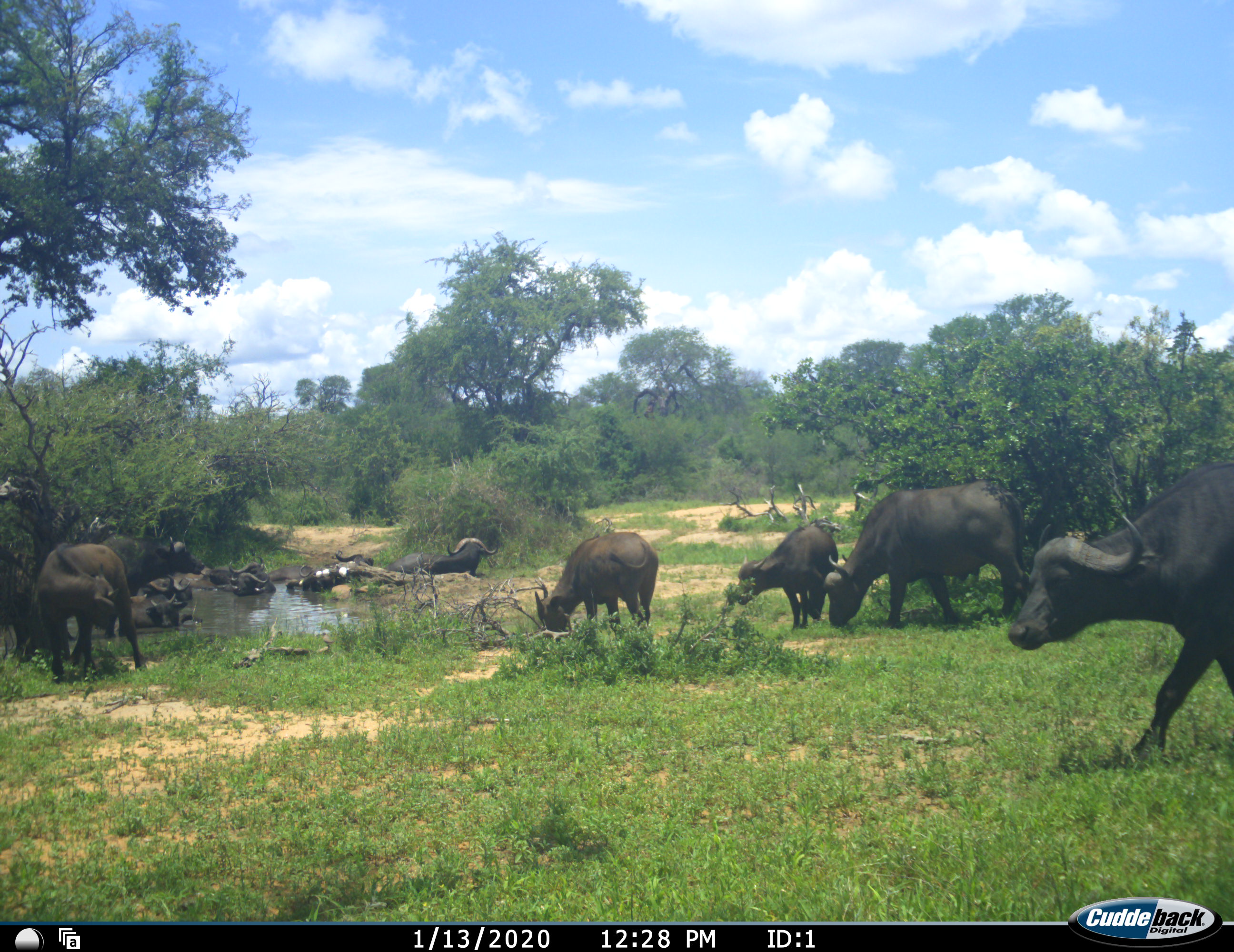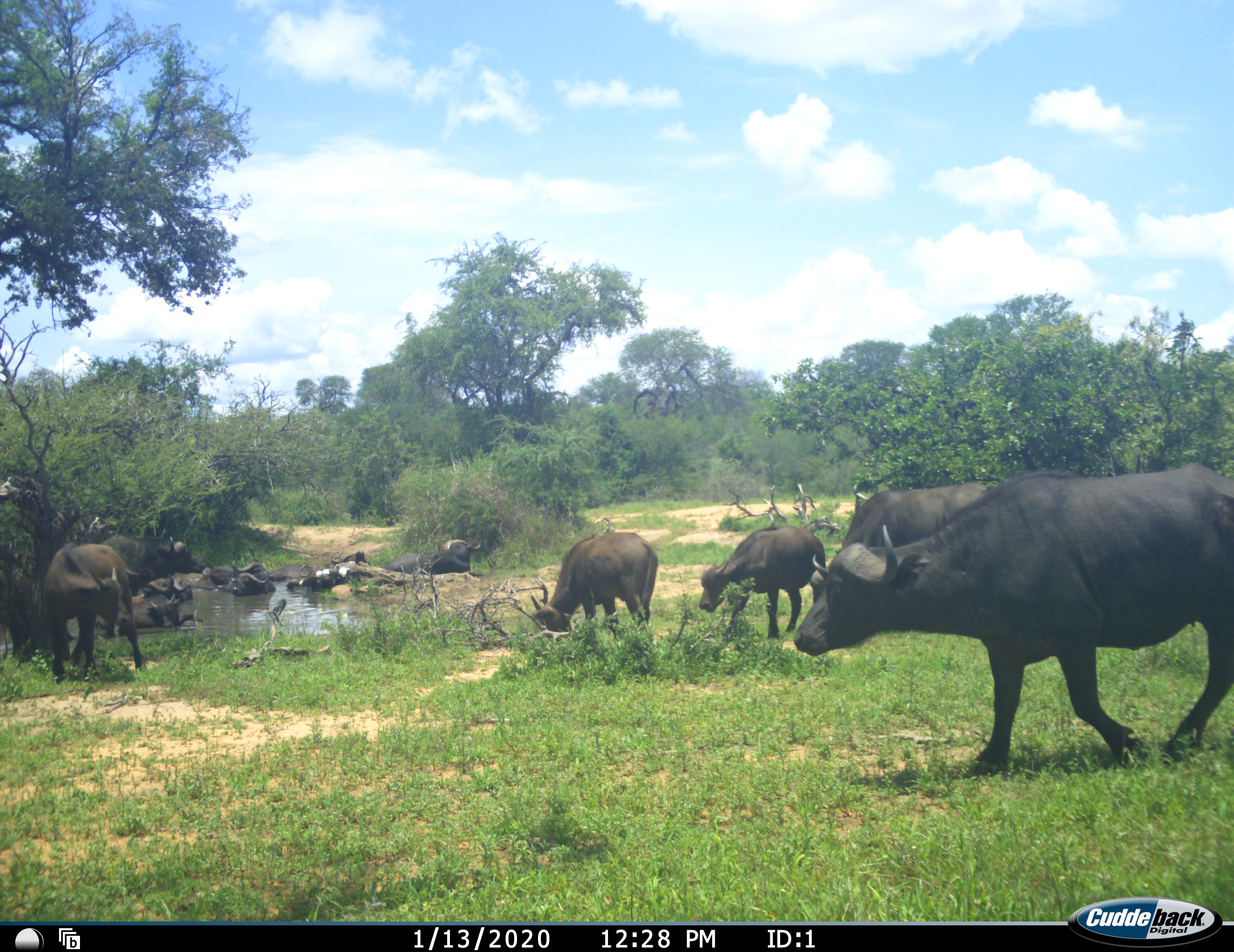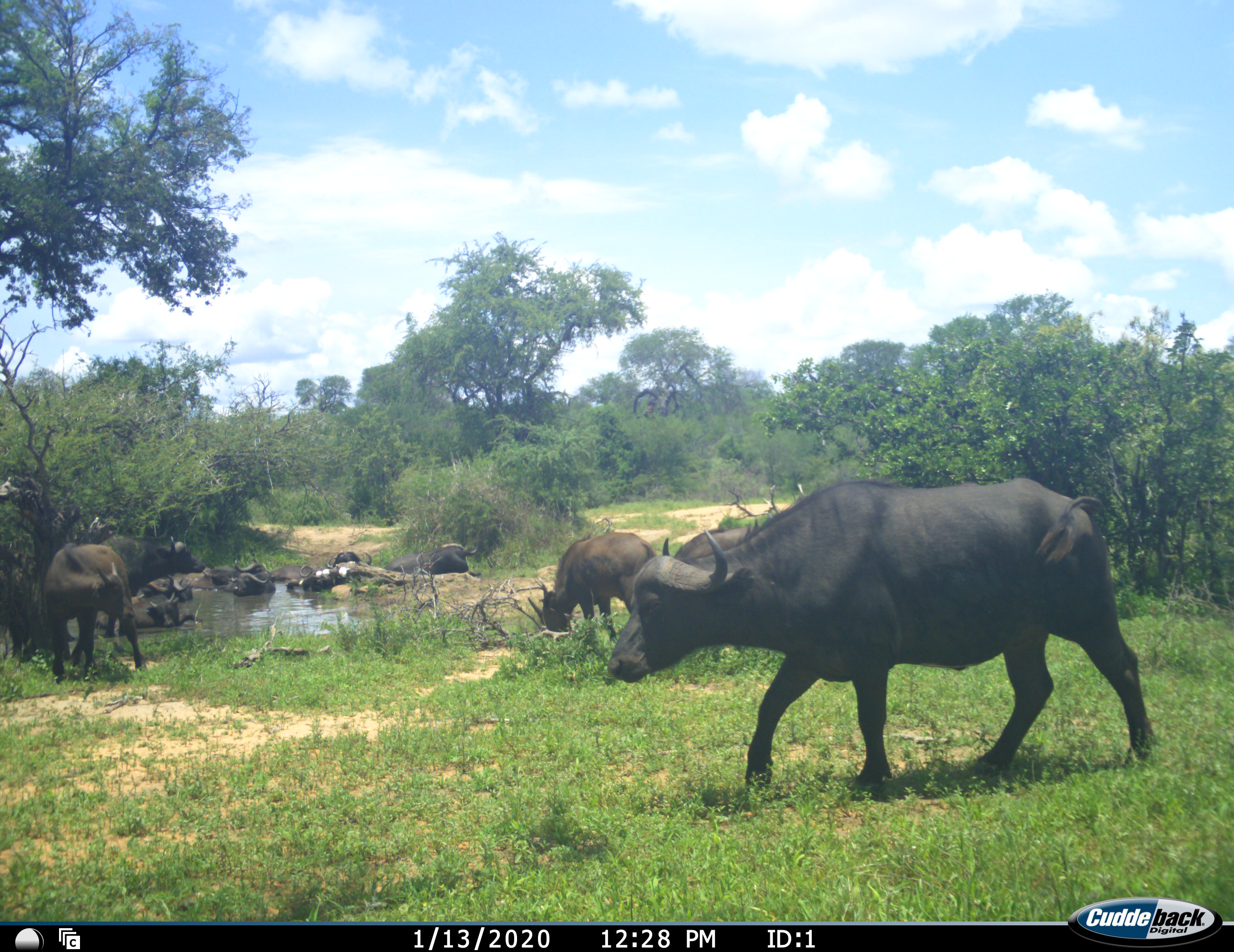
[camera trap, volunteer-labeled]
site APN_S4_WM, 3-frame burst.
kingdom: Animalia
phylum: Chordata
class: Mammalia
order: Artiodactyla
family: Bovidae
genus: Syncerus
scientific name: Syncerus caffer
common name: african buffalo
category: buffalo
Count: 11-50.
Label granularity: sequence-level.